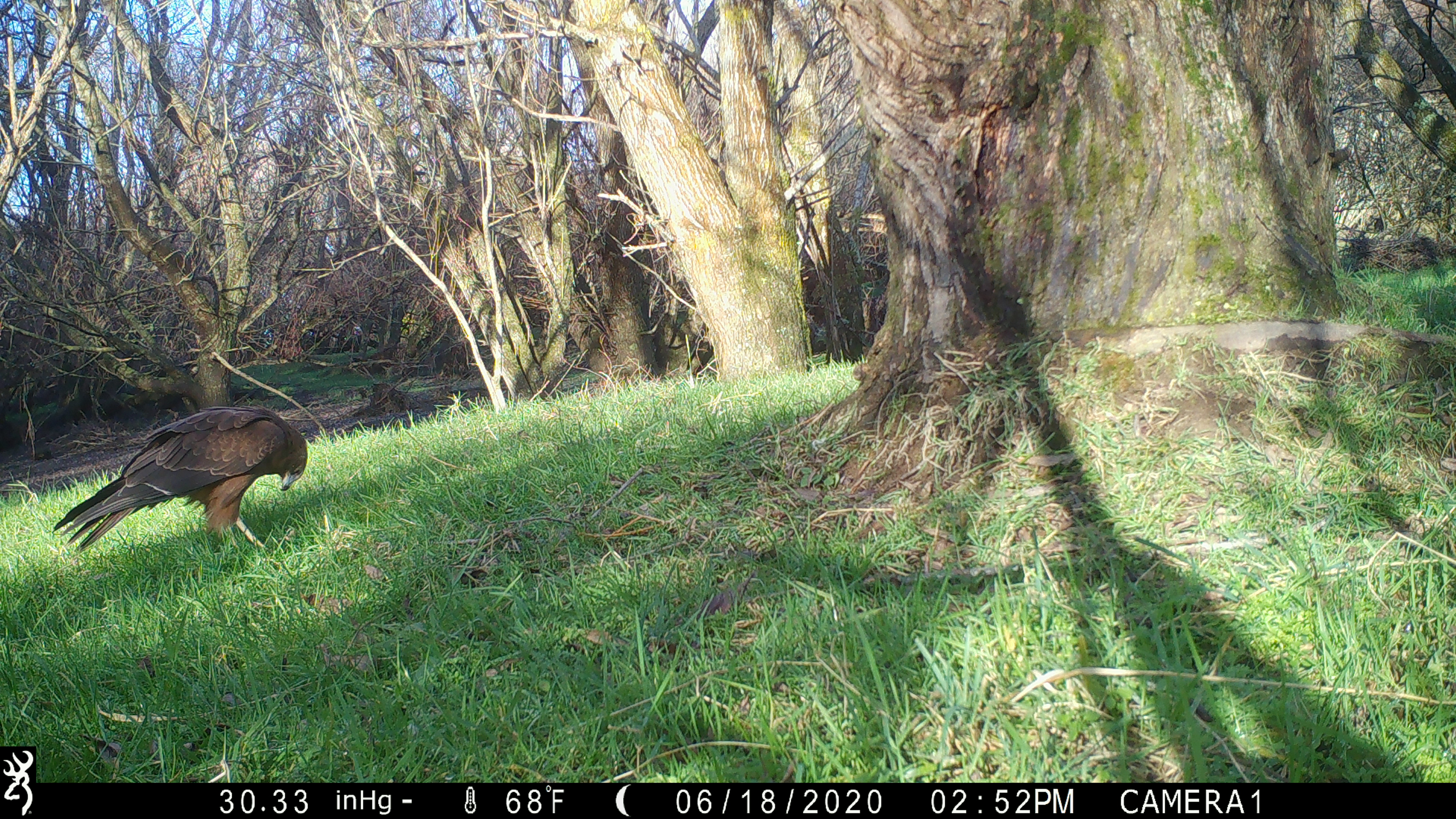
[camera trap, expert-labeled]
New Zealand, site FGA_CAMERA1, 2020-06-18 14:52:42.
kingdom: Animalia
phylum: Chordata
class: Aves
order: Accipitriformes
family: Accipitridae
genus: Circus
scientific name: Circus approximans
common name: swamp harrier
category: harrier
Harrier (swamp harrier) (Circus approximans).